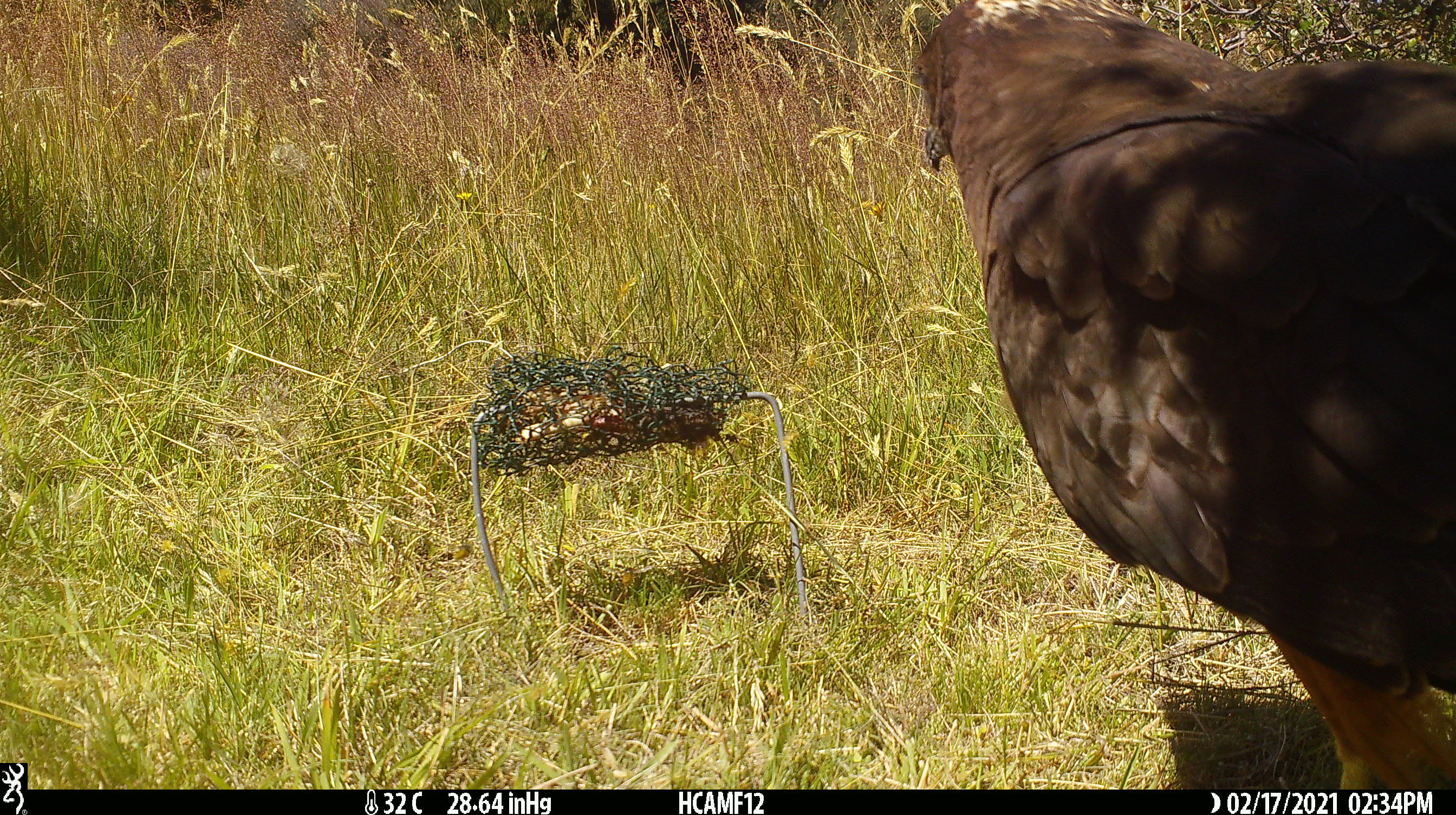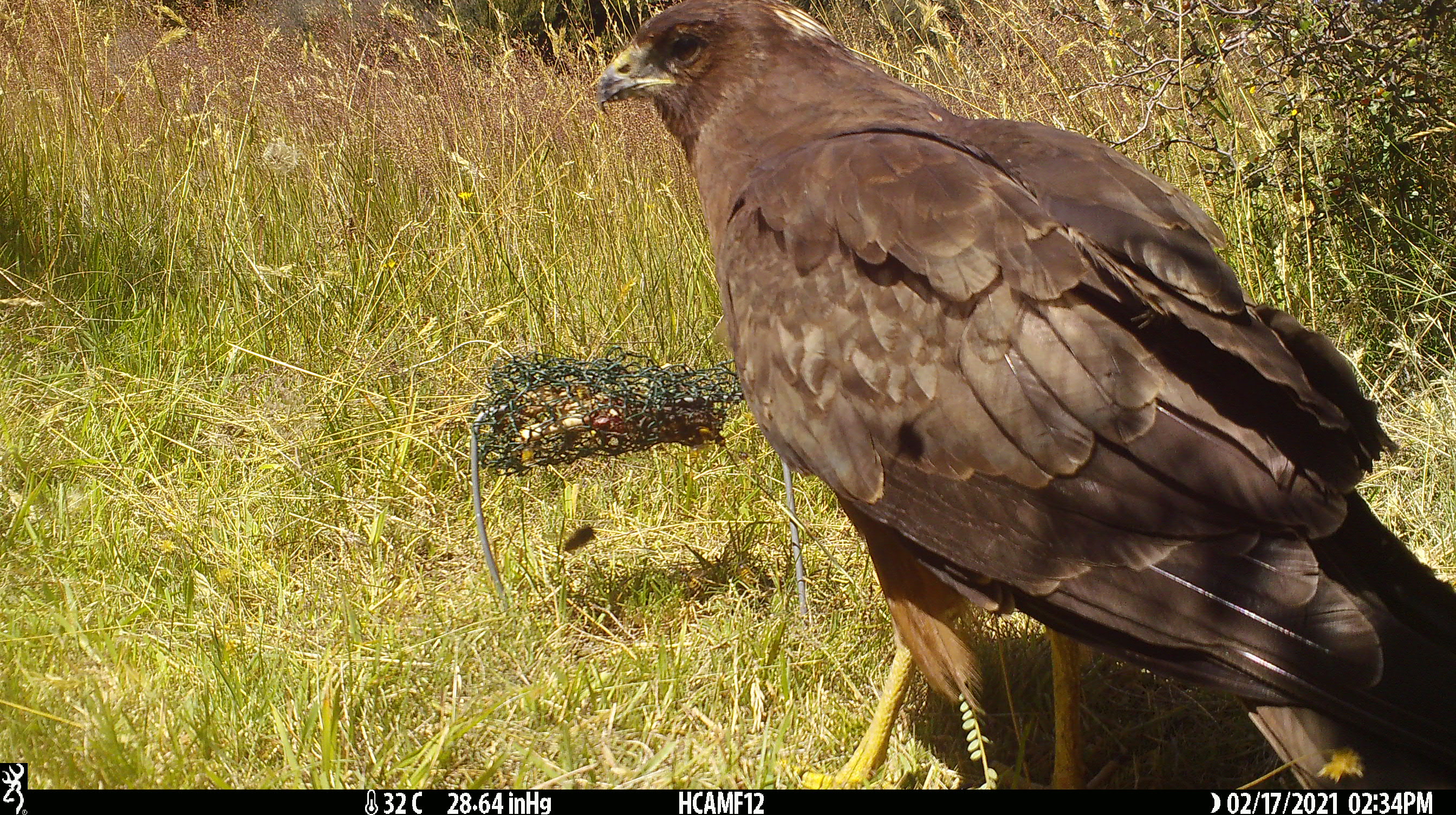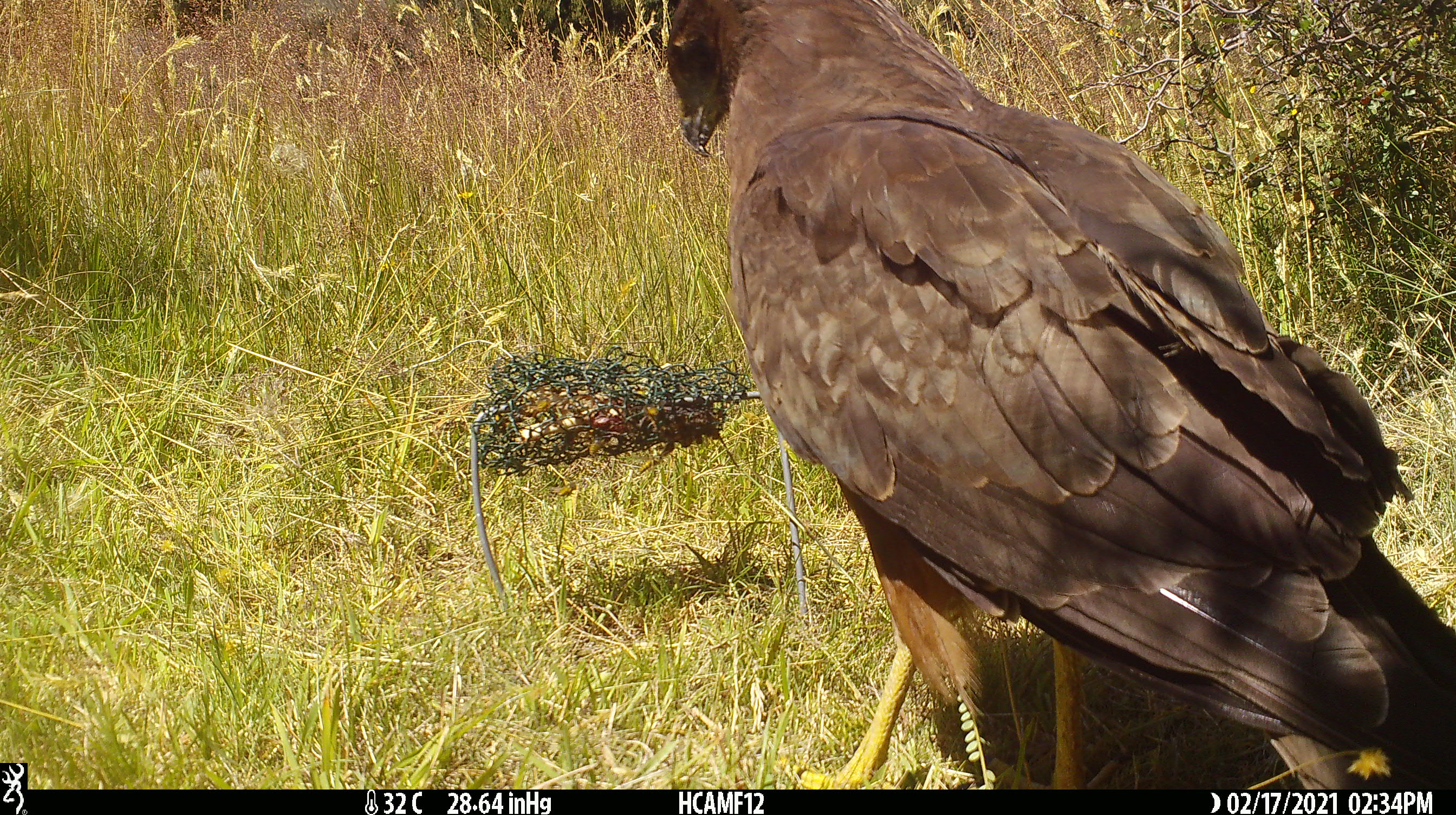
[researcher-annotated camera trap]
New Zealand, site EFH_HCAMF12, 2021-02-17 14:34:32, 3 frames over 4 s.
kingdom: Animalia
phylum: Chordata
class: Aves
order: Accipitriformes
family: Accipitridae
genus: Circus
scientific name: Circus approximans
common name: swamp harrier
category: harrier